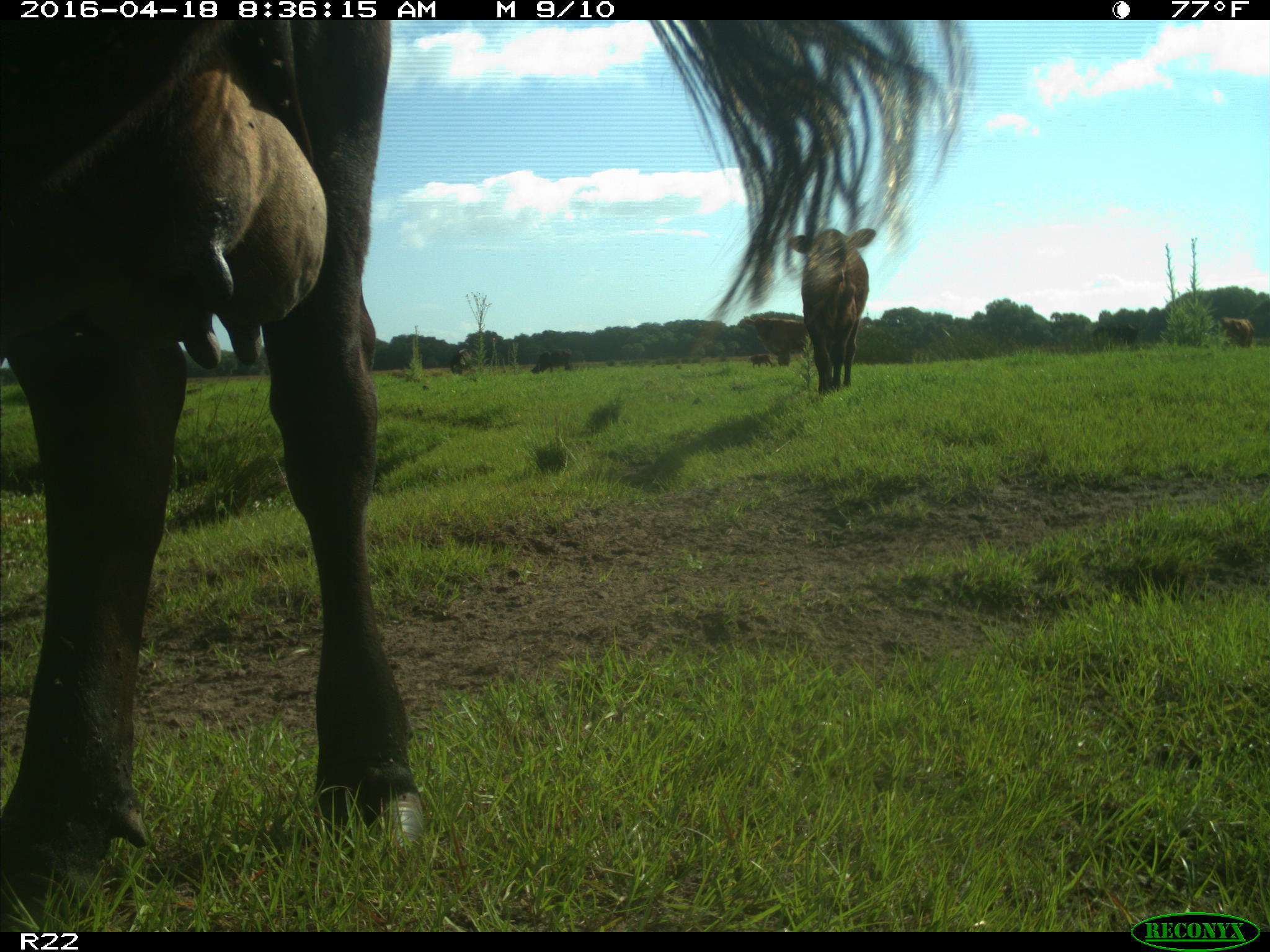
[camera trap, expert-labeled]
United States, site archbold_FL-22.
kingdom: Animalia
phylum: Chordata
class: Mammalia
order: Artiodactyla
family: Bovidae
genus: Bos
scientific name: Bos taurus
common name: domestic cow